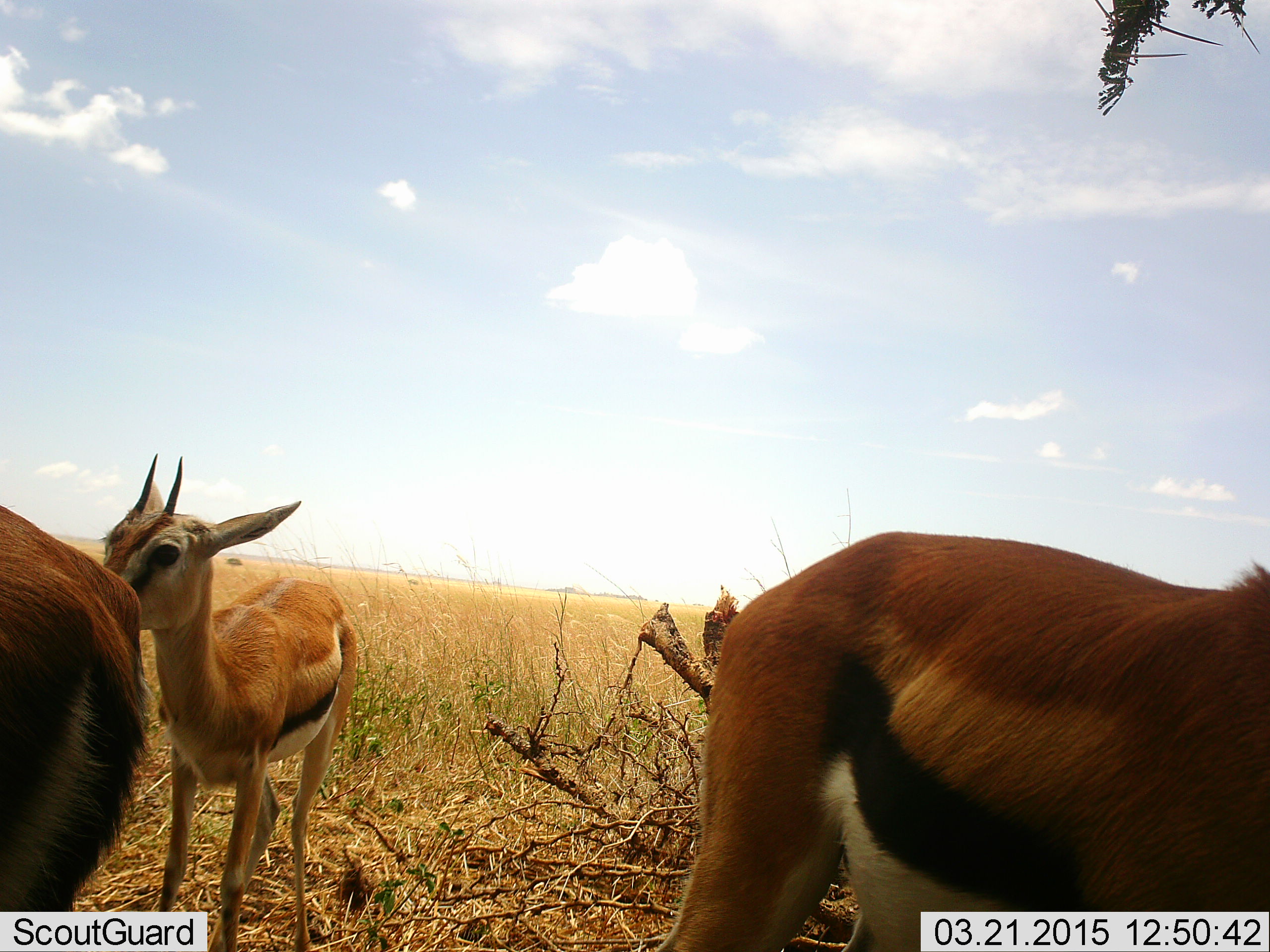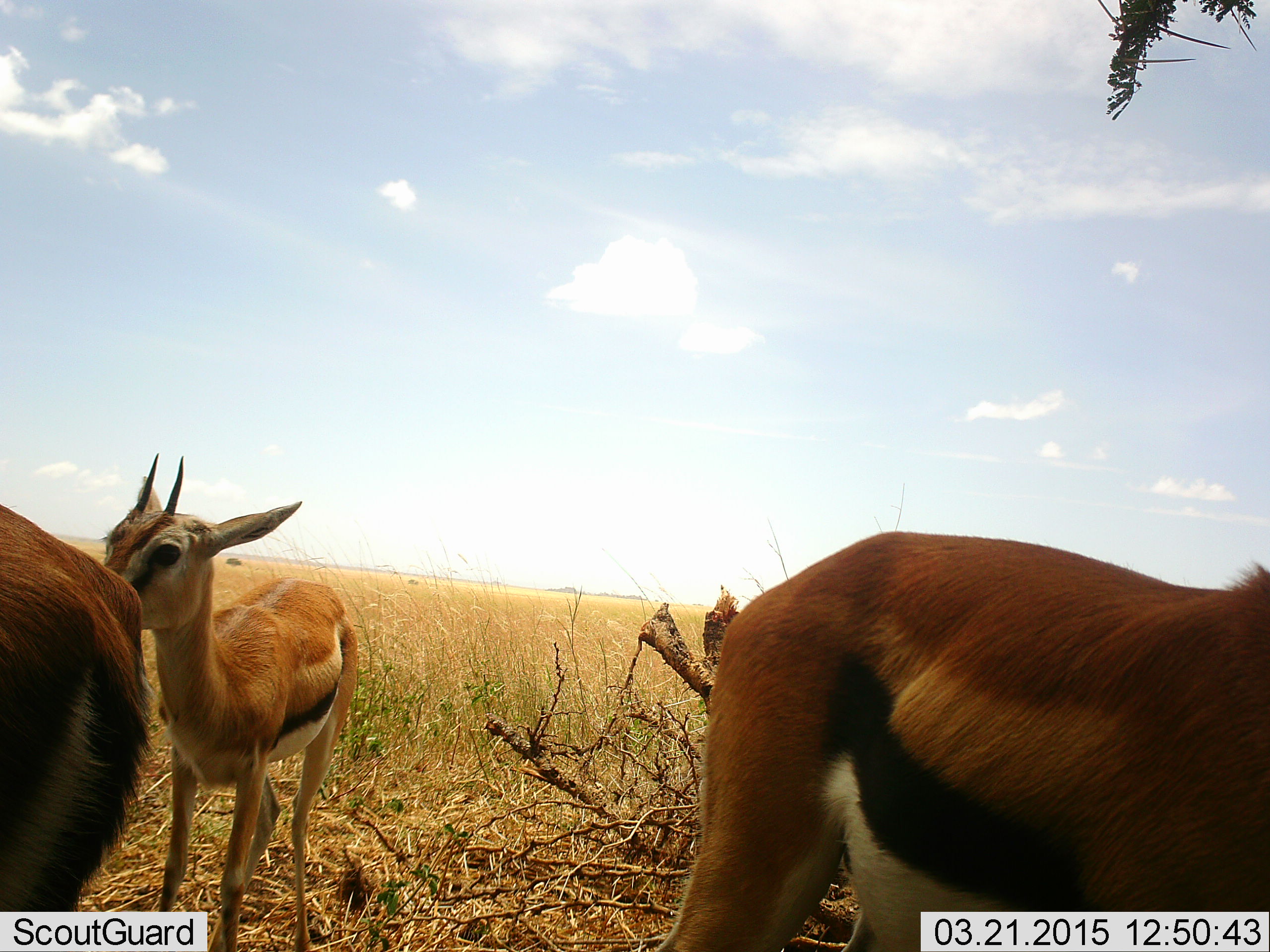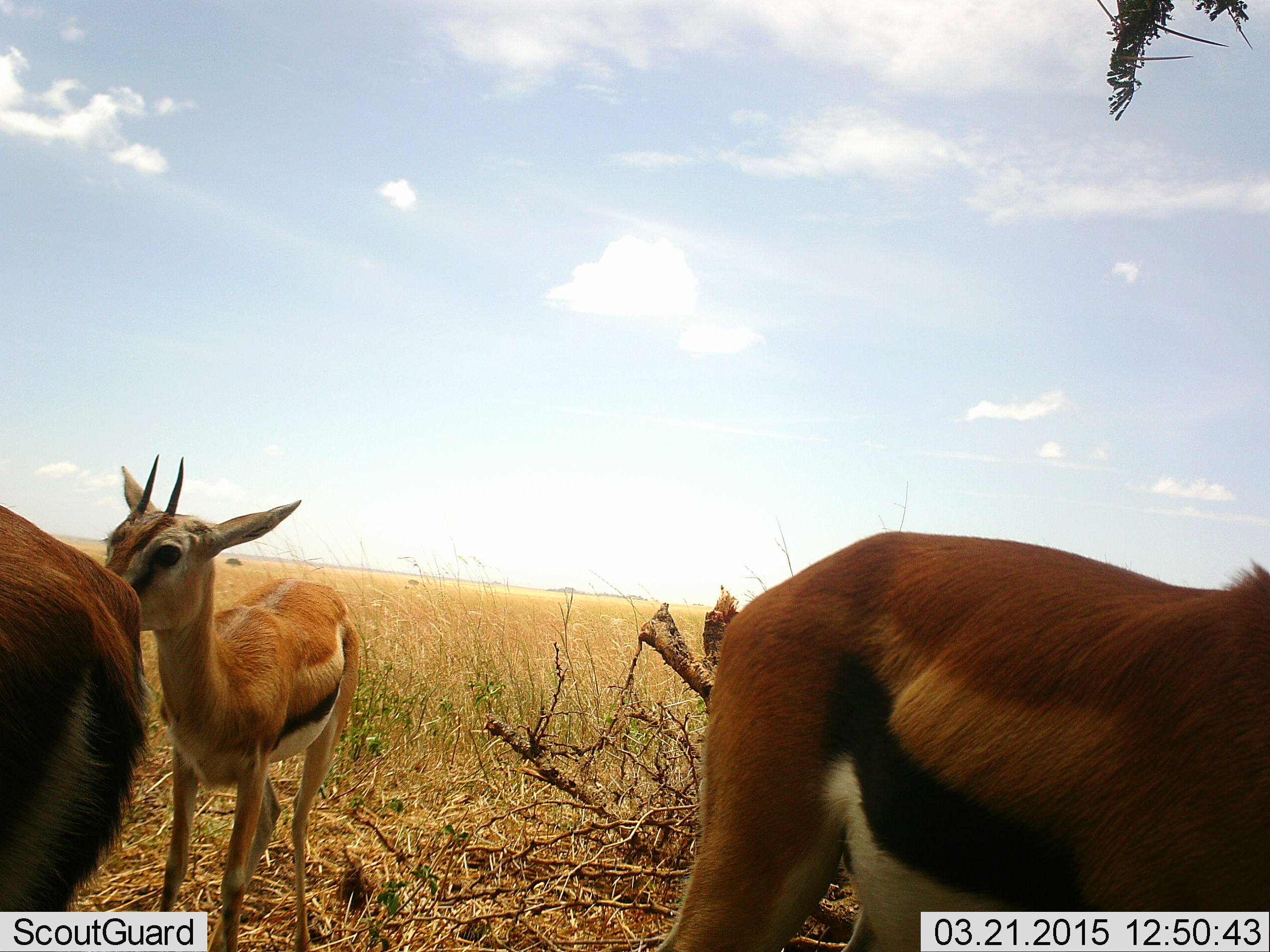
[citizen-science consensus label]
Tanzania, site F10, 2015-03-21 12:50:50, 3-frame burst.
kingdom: Animalia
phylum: Chordata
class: Mammalia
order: Artiodactyla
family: Bovidae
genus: Eudorcas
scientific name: Eudorcas thomsonii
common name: thomson's gazelle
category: gazellethomsons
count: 3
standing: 90%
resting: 0%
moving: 0%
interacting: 10%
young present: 20%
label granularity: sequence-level